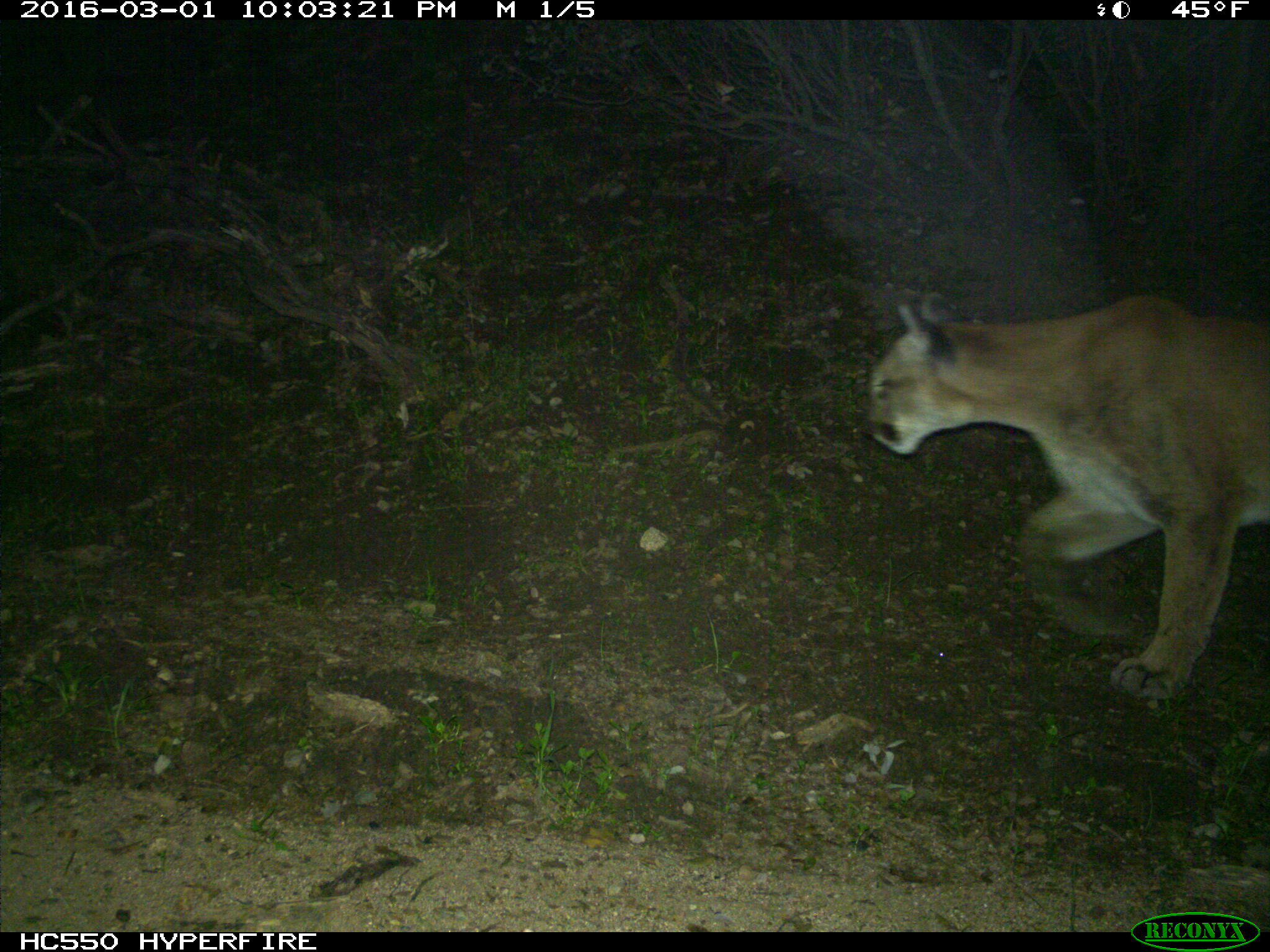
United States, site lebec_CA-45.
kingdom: Animalia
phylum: Chordata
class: Mammalia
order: Carnivora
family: Felidae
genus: Puma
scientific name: Puma concolor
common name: mountain lion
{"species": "Puma concolor (mountain lion)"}